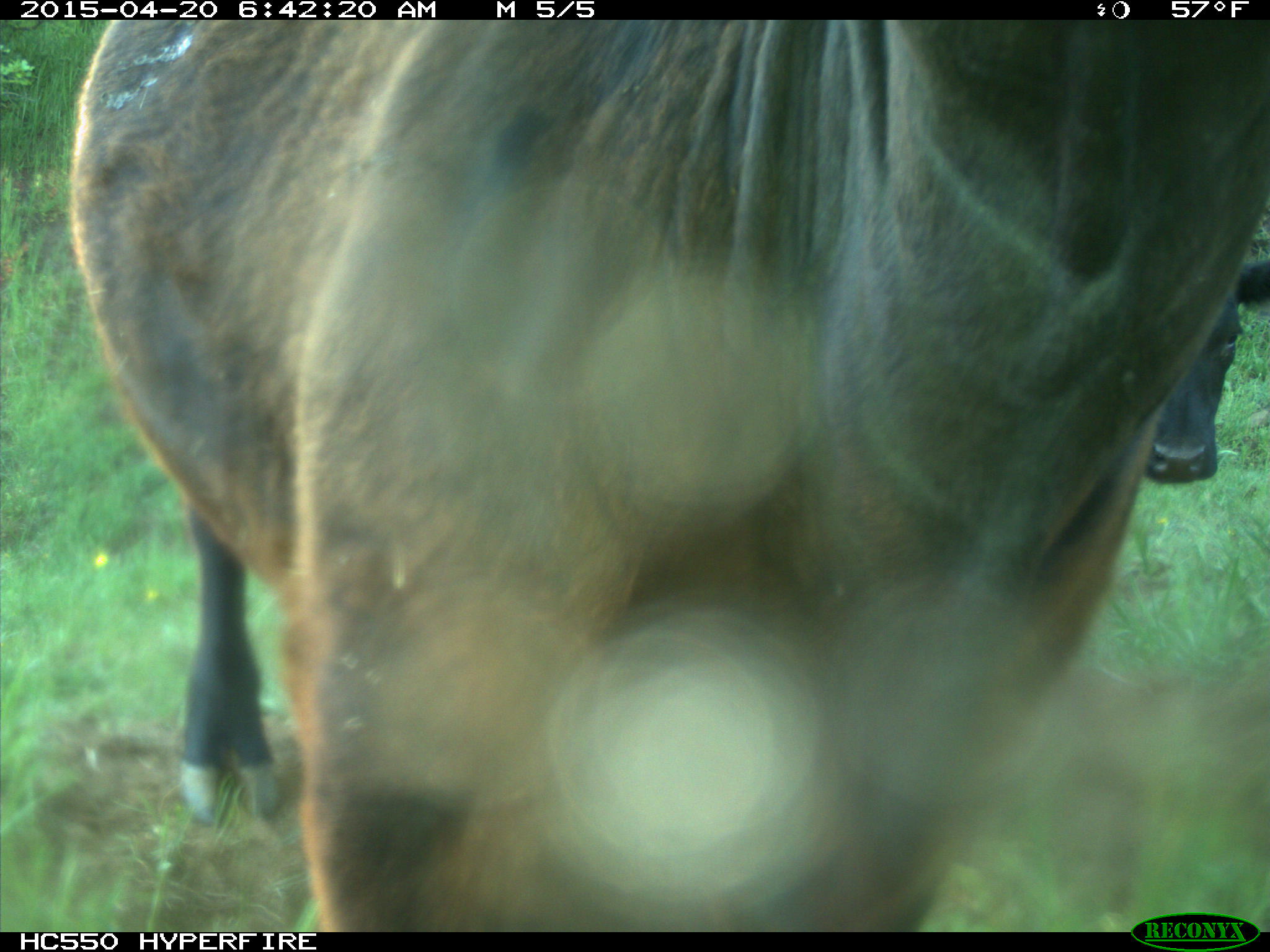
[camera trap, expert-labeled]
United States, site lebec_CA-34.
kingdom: Animalia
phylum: Chordata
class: Mammalia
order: Artiodactyla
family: Bovidae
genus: Bos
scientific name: Bos taurus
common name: domestic cow